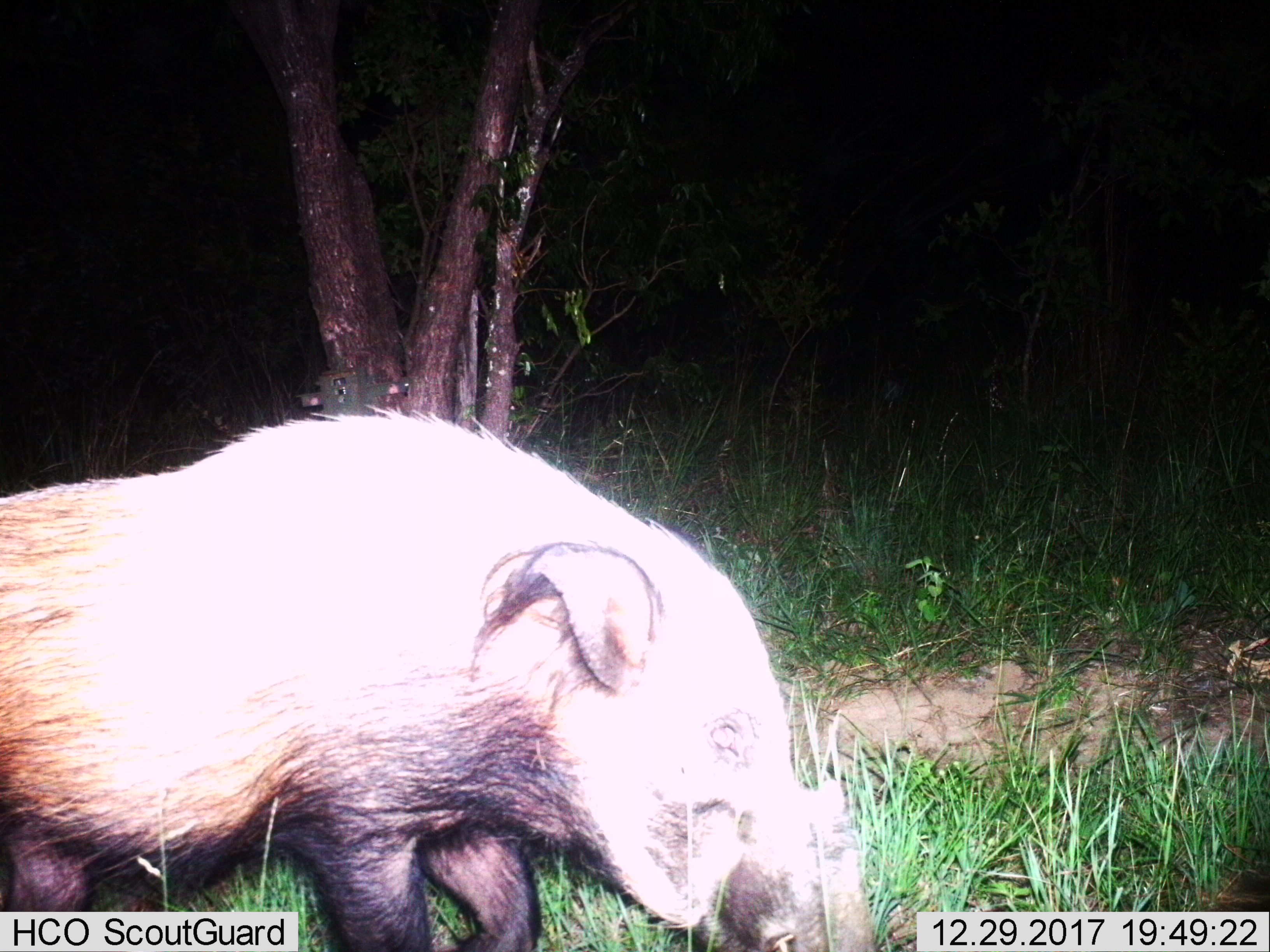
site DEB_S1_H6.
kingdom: Animalia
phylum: Chordata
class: Mammalia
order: Artiodactyla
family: Suidae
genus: Potamochoerus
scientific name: Potamochoerus larvatus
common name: bushpig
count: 1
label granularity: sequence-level